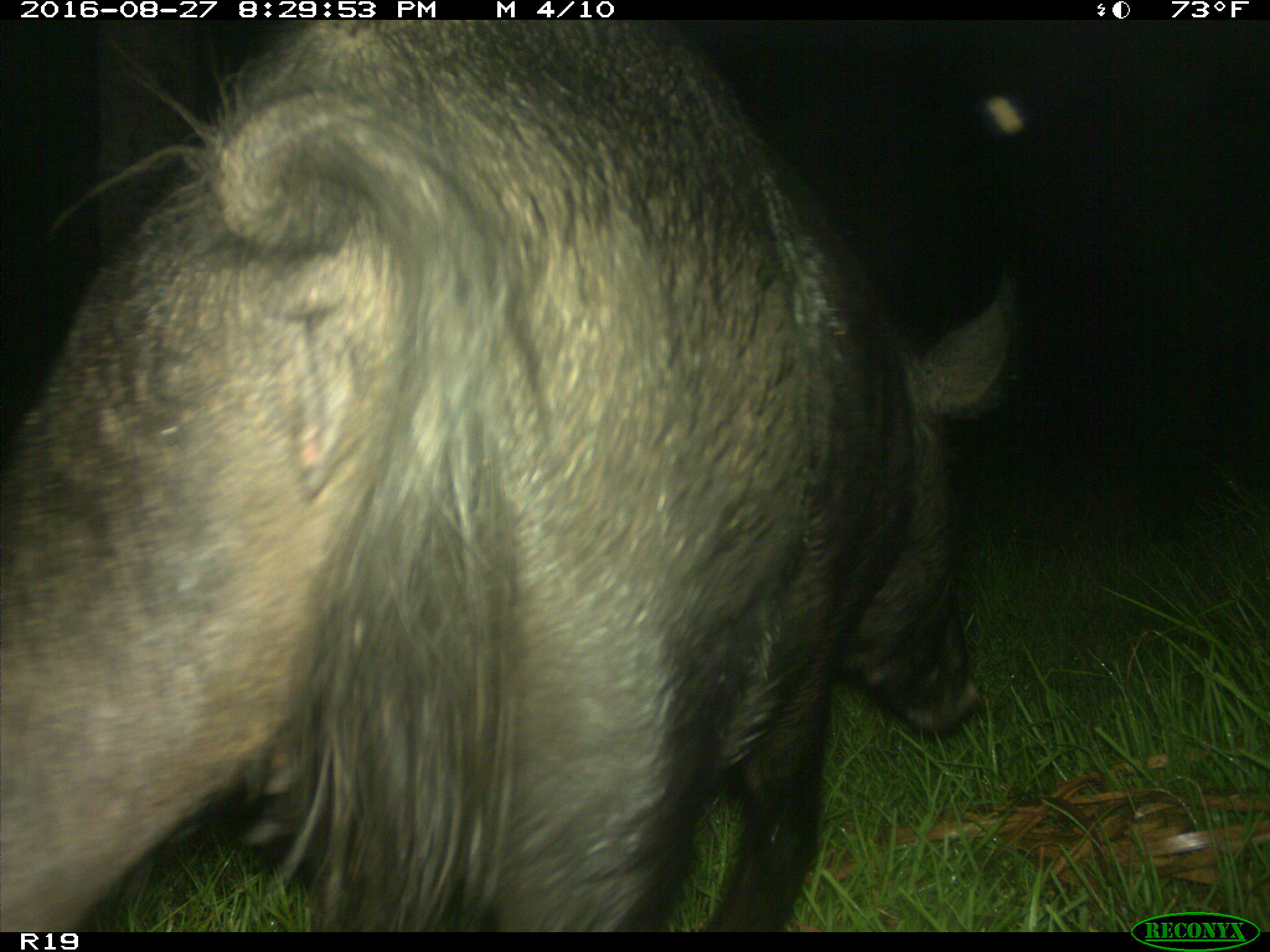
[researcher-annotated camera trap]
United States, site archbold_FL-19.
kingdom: Animalia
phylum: Chordata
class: Mammalia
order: Artiodactyla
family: Suidae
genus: Sus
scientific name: Sus scrofa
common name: wild boar